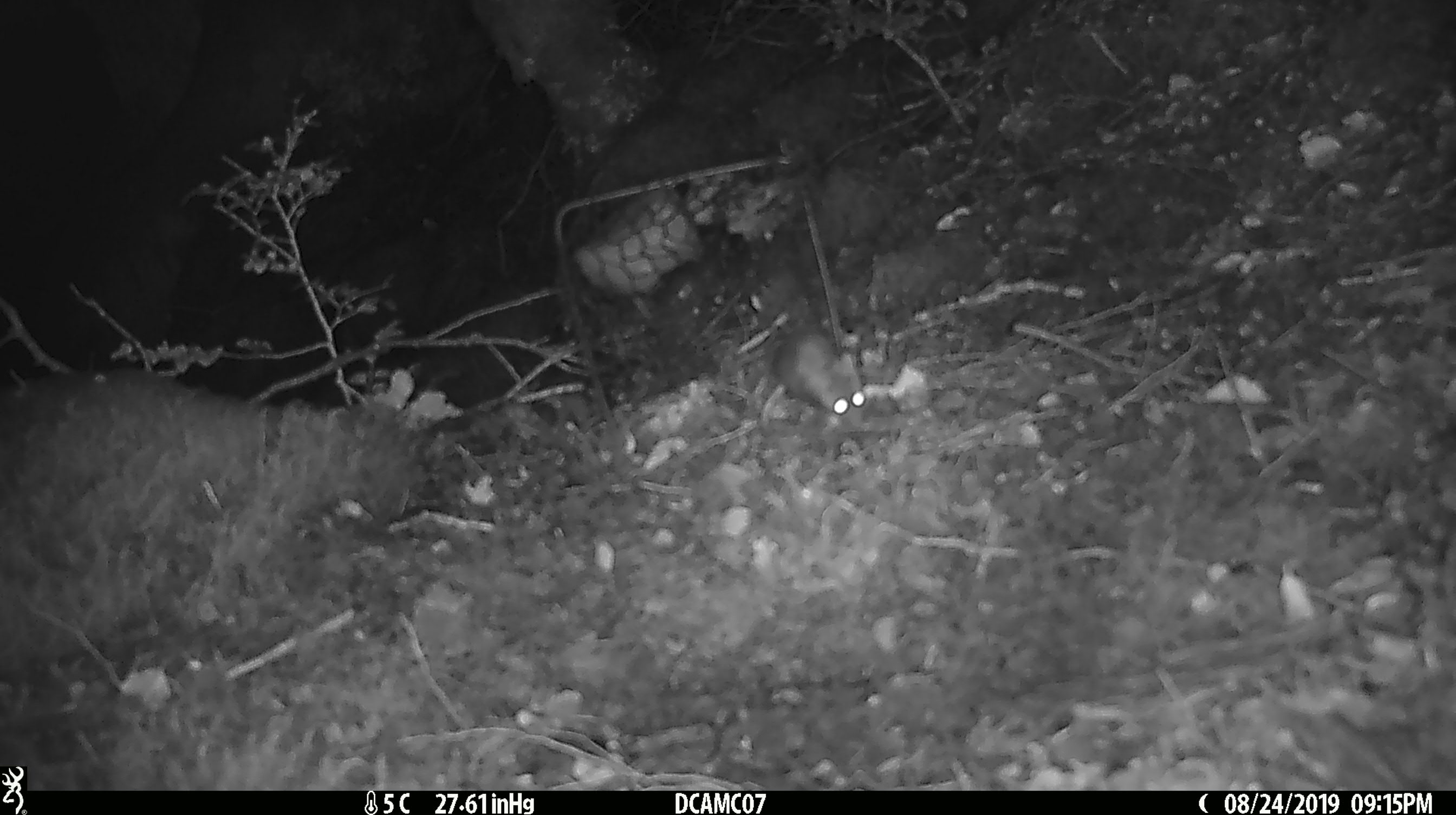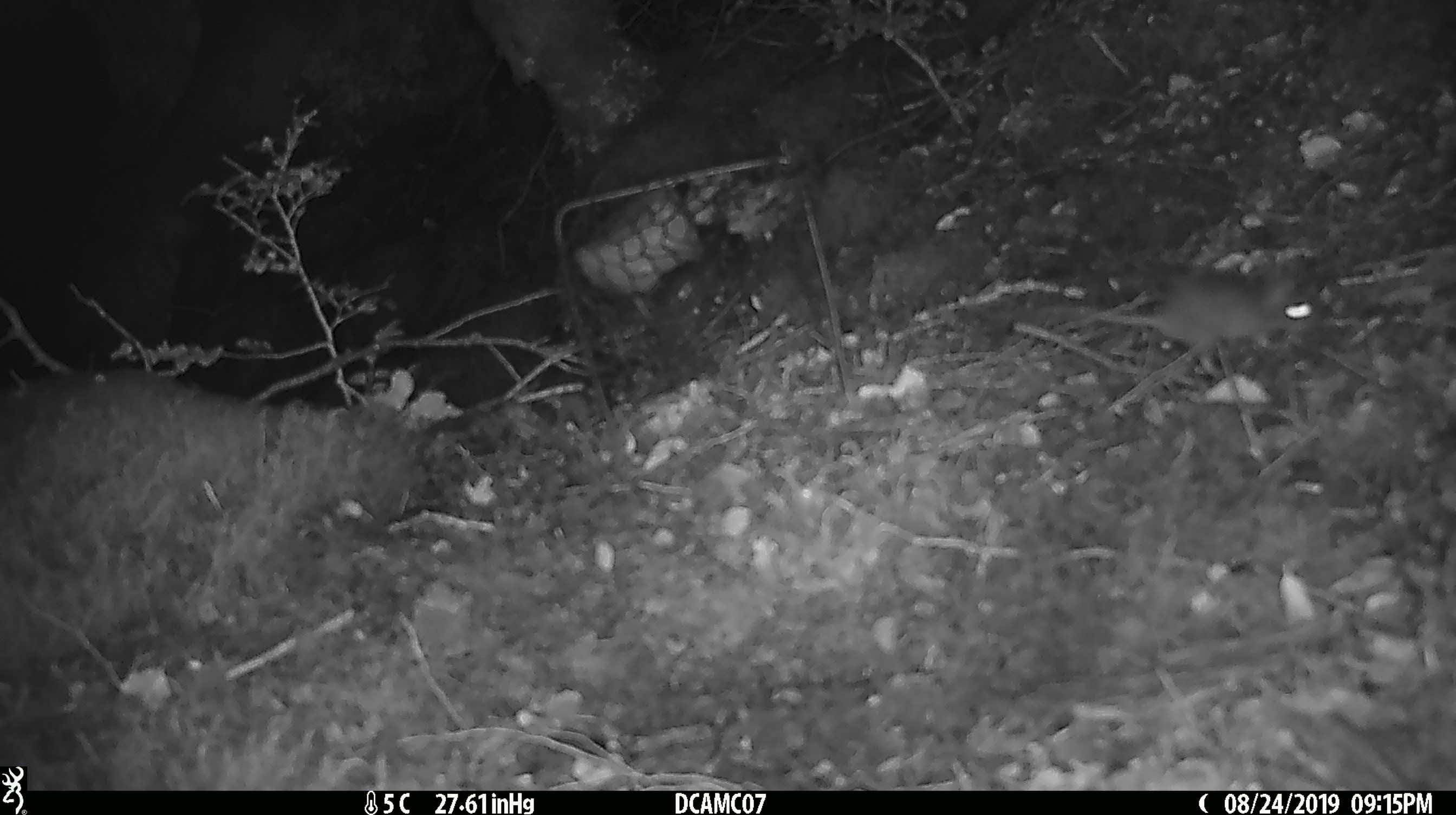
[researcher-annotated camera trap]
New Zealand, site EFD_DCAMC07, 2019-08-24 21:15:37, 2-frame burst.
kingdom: Animalia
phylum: Chordata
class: Mammalia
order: Rodentia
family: Muridae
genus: Mus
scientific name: Mus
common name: mouse